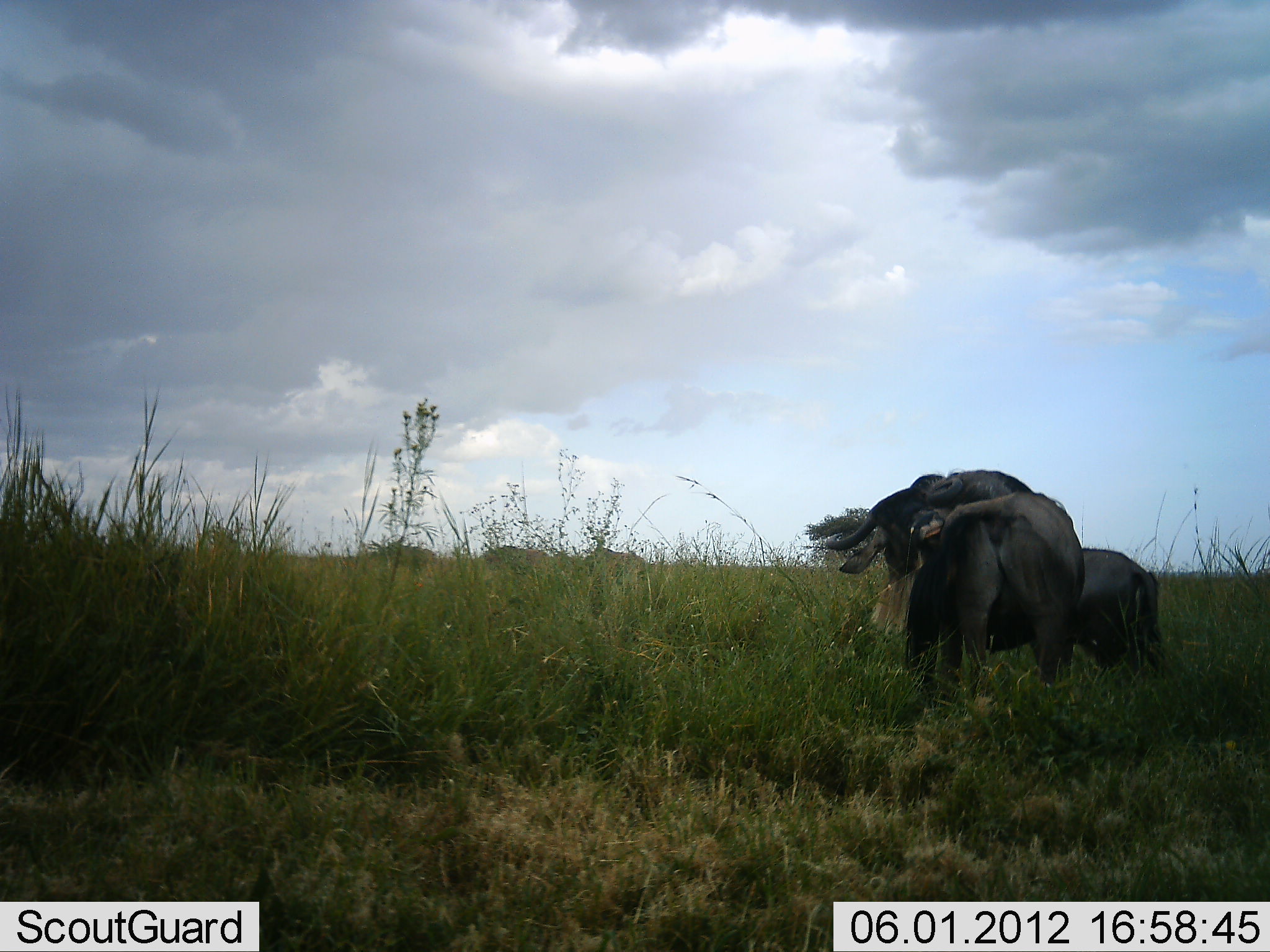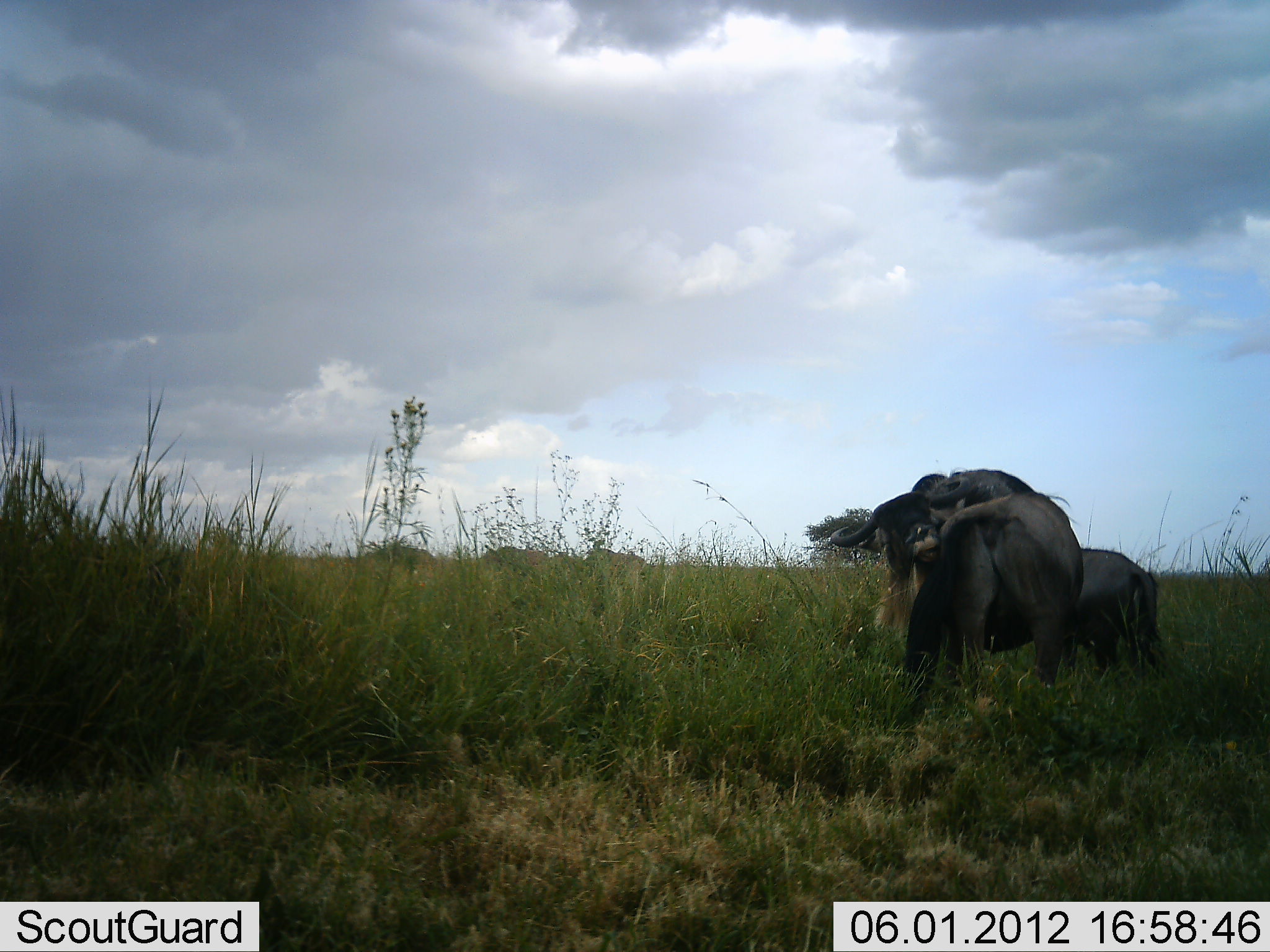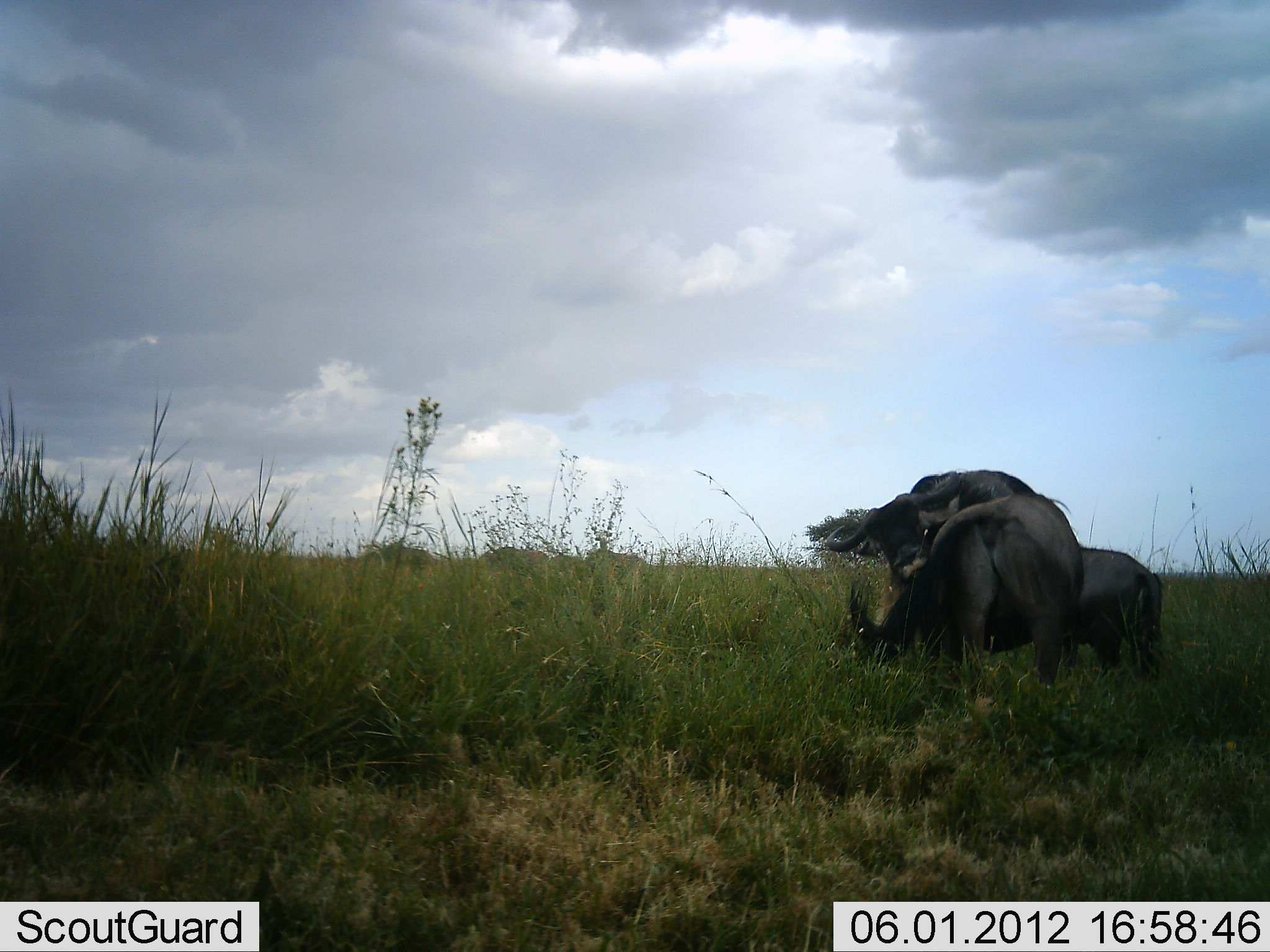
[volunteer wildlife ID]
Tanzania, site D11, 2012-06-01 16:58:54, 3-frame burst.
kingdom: Animalia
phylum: Chordata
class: Mammalia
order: Artiodactyla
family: Bovidae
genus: Connochaetes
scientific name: Connochaetes taurinus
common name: blue wildebeest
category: wildebeest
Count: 2.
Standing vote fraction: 80%.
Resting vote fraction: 10%.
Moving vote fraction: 20%.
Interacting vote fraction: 10%.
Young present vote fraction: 0%.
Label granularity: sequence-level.